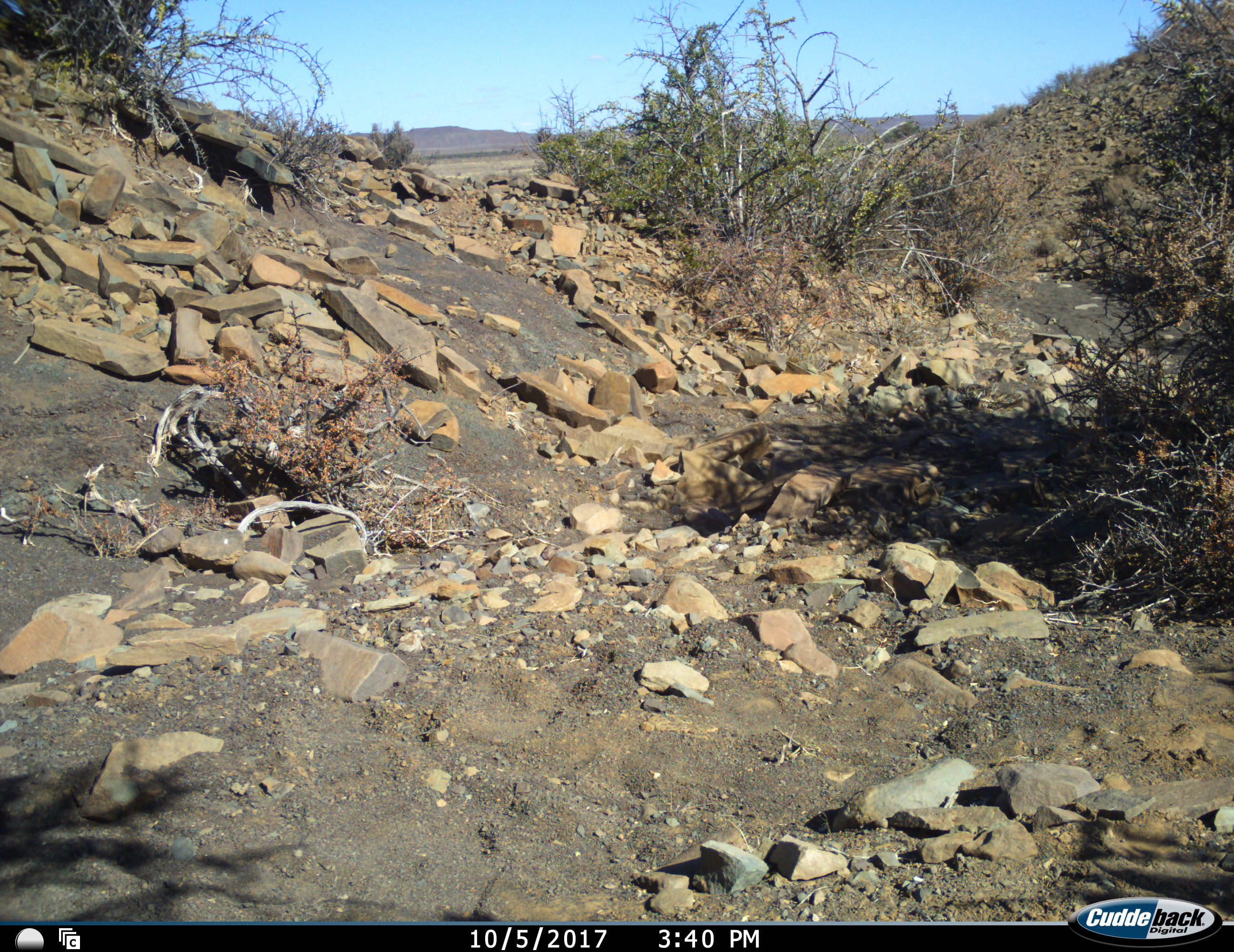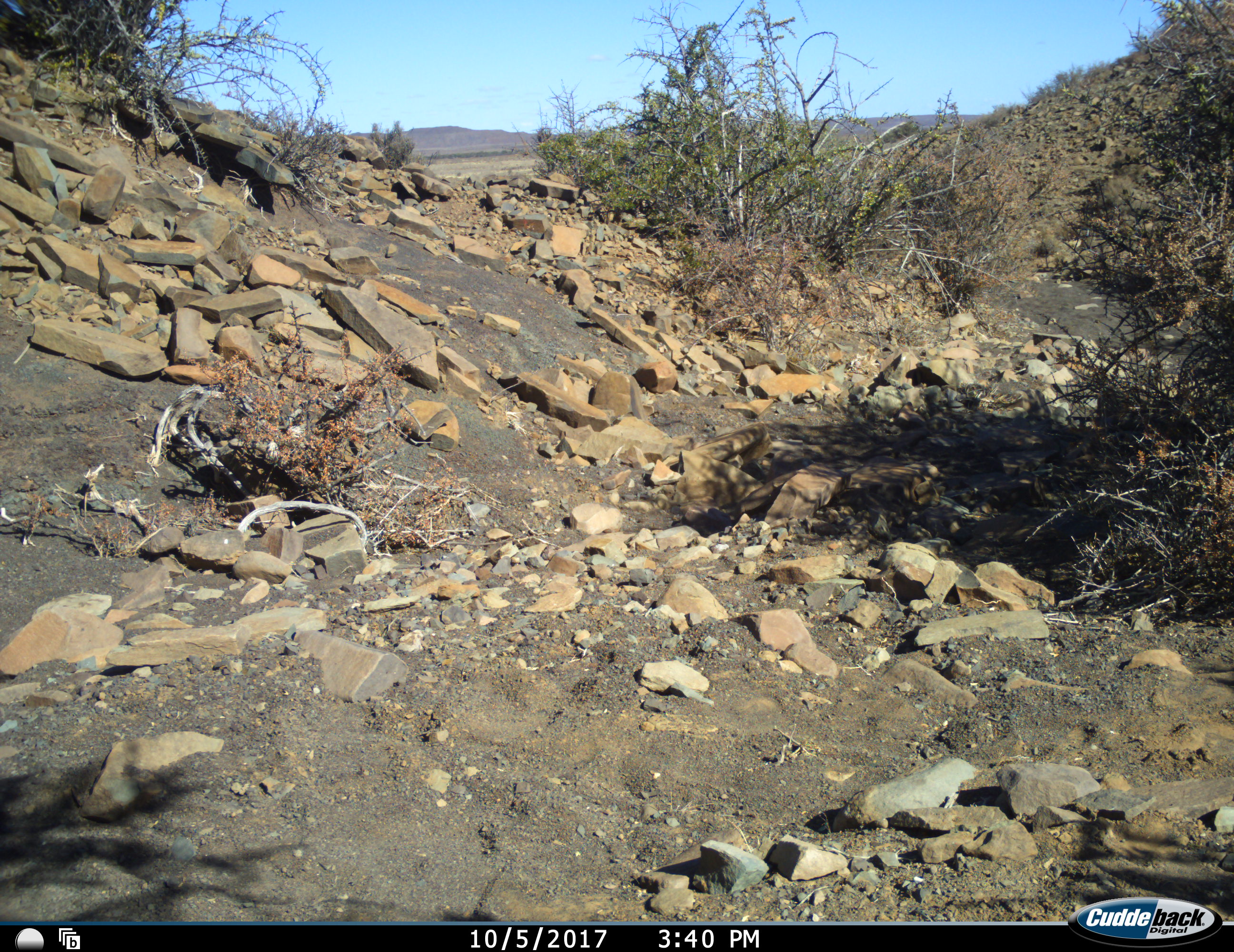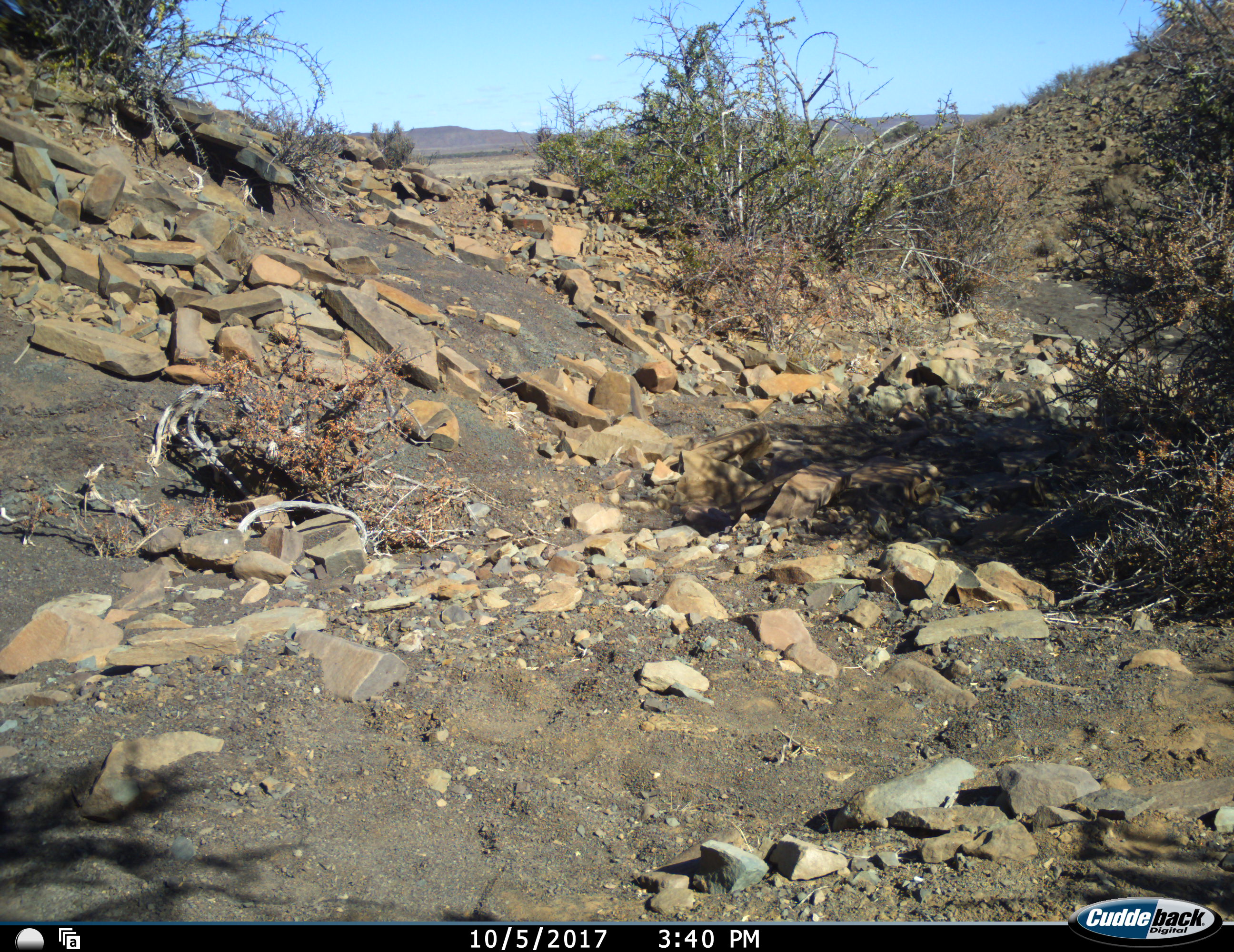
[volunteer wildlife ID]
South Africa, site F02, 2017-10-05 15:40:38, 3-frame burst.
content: no animal present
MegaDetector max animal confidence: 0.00